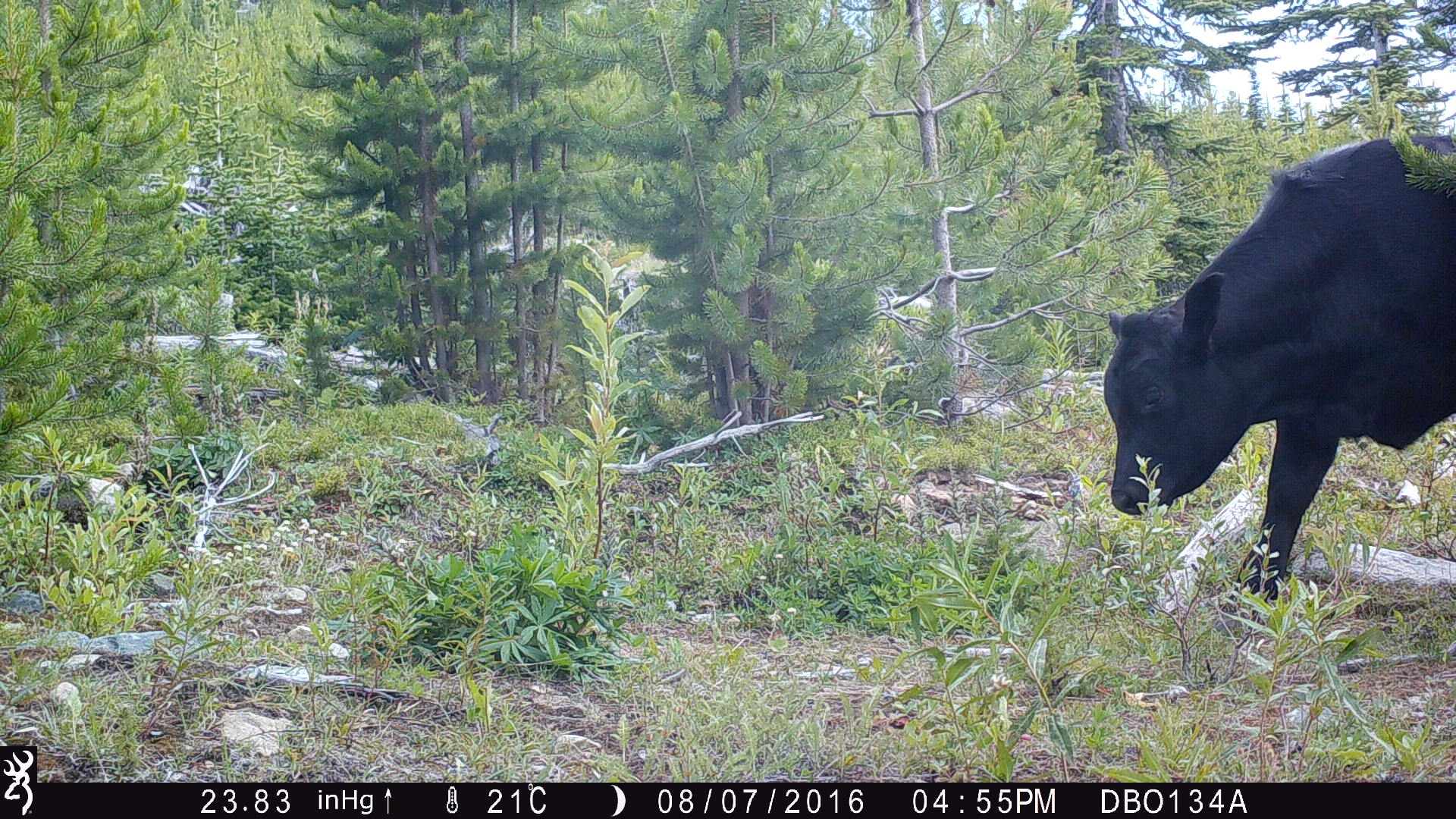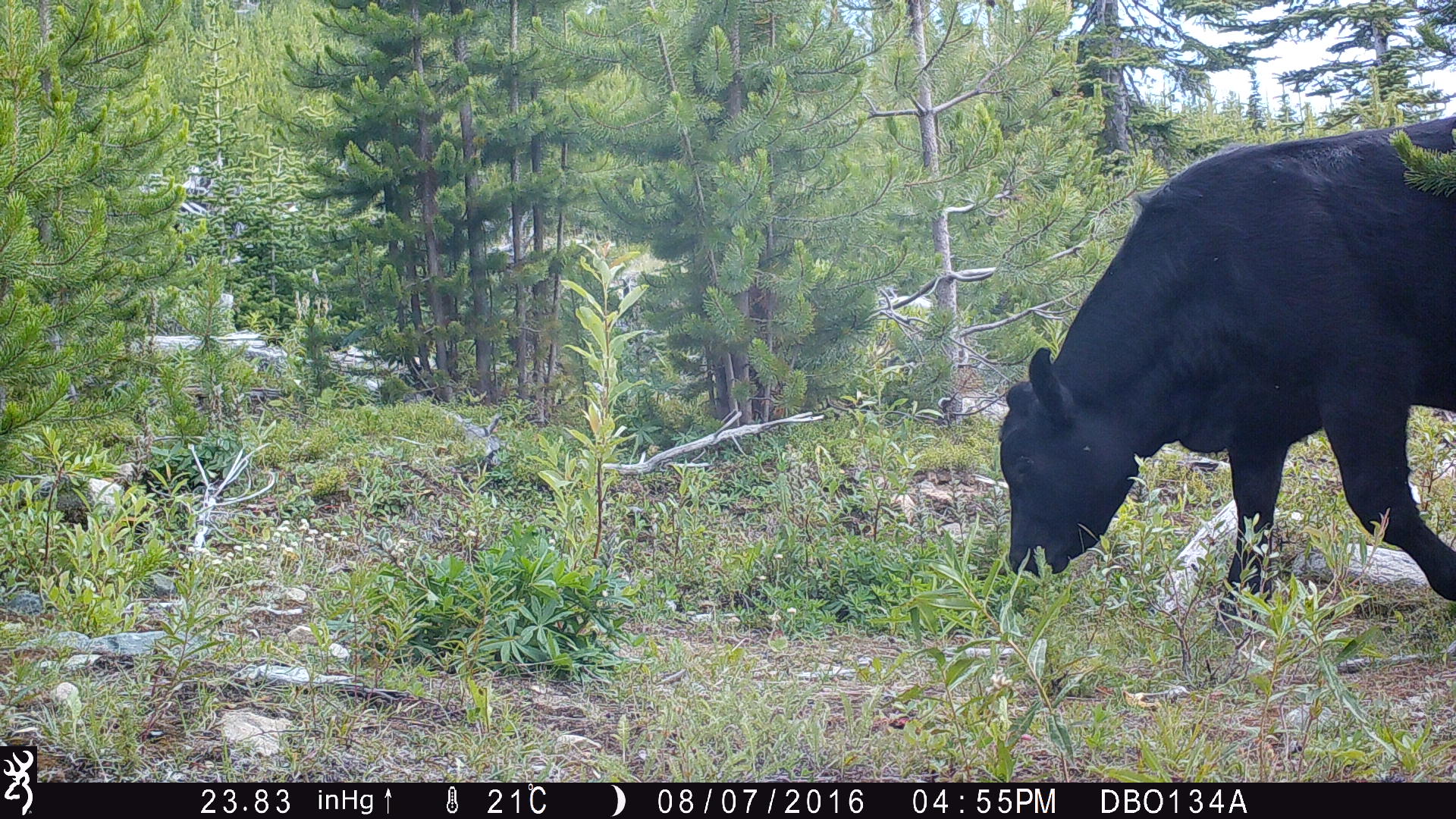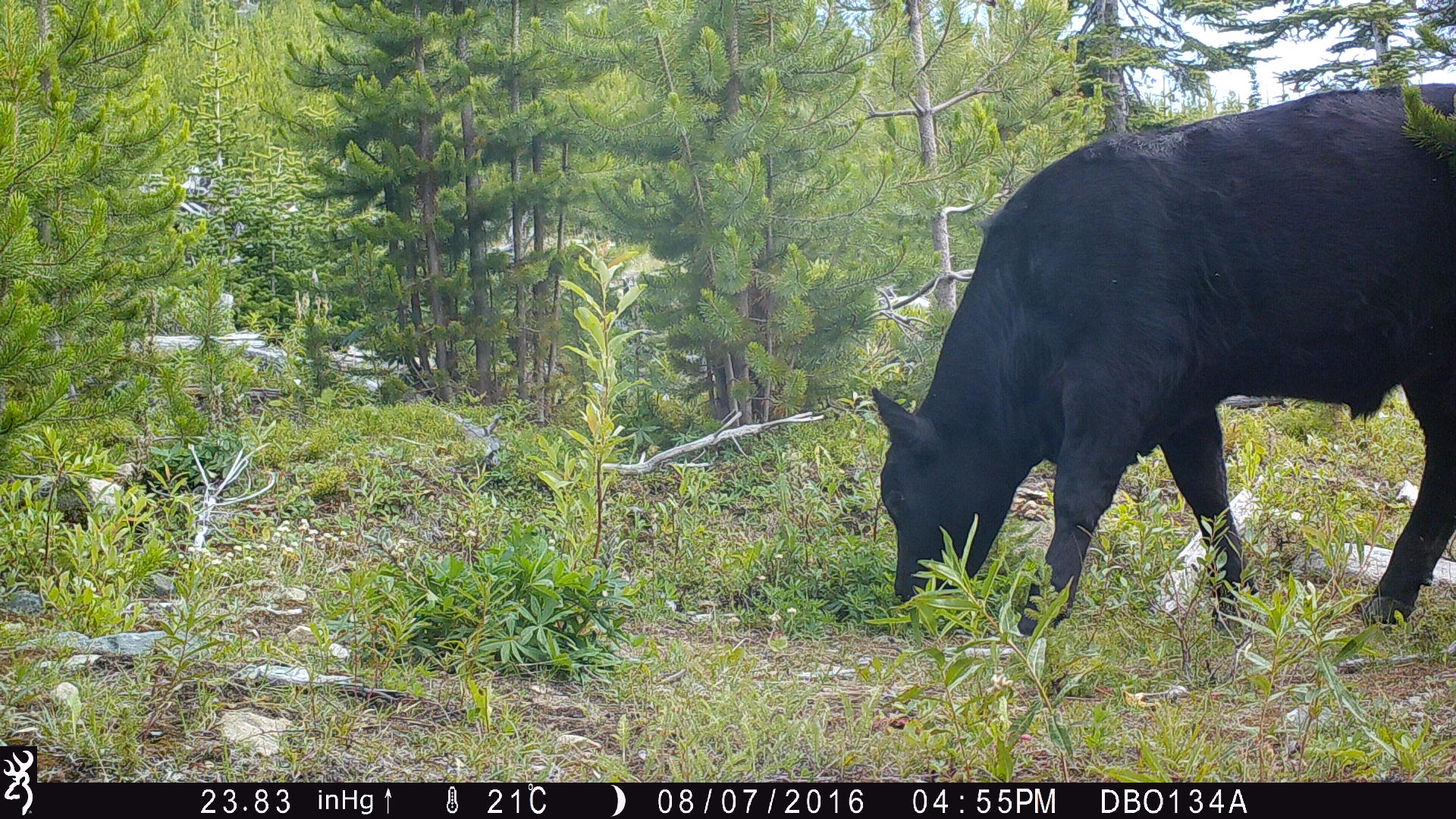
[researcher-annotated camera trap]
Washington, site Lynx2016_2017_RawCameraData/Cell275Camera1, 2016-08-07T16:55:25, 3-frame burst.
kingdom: Animalia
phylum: Chordata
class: Mammalia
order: Artiodactyla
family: Bovidae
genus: Bos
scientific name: Bos taurus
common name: domestic cattle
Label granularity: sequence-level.